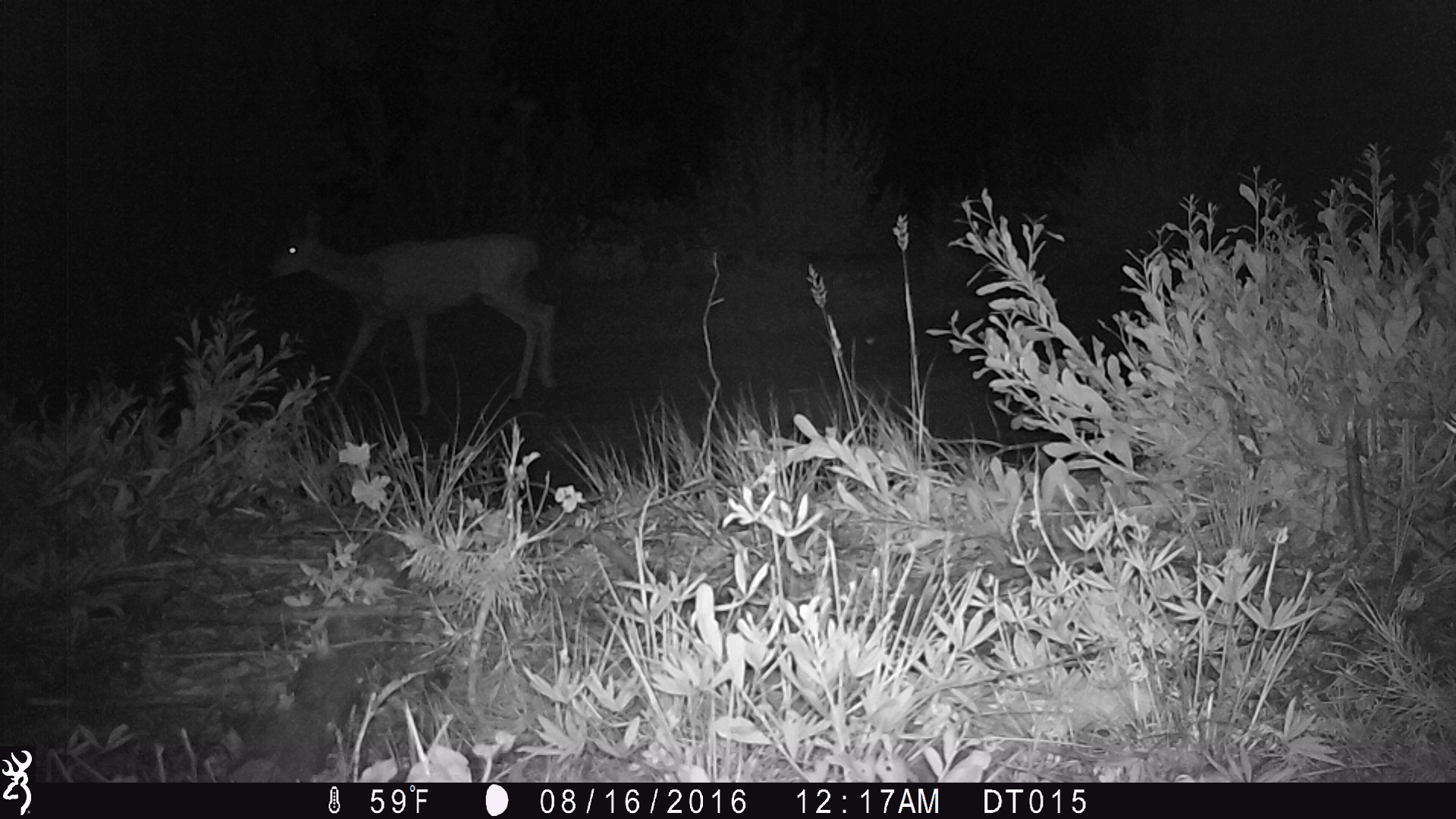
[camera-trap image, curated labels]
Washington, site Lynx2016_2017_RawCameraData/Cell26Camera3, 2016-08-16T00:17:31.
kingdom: Animalia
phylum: Chordata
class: Mammalia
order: Artiodactyla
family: Cervidae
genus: Odocoileus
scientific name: Odocoileus hemionus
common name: mule deer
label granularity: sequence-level